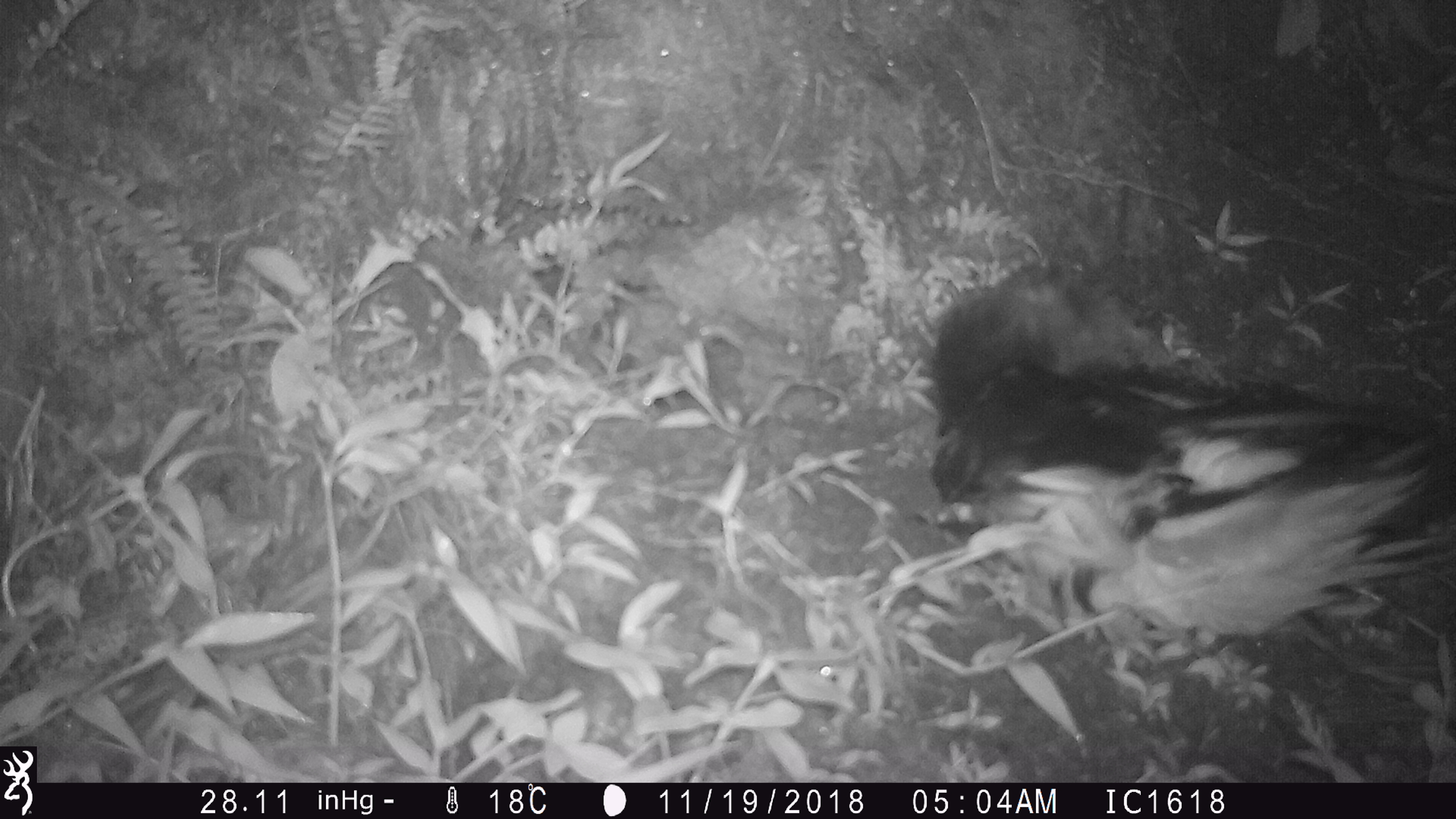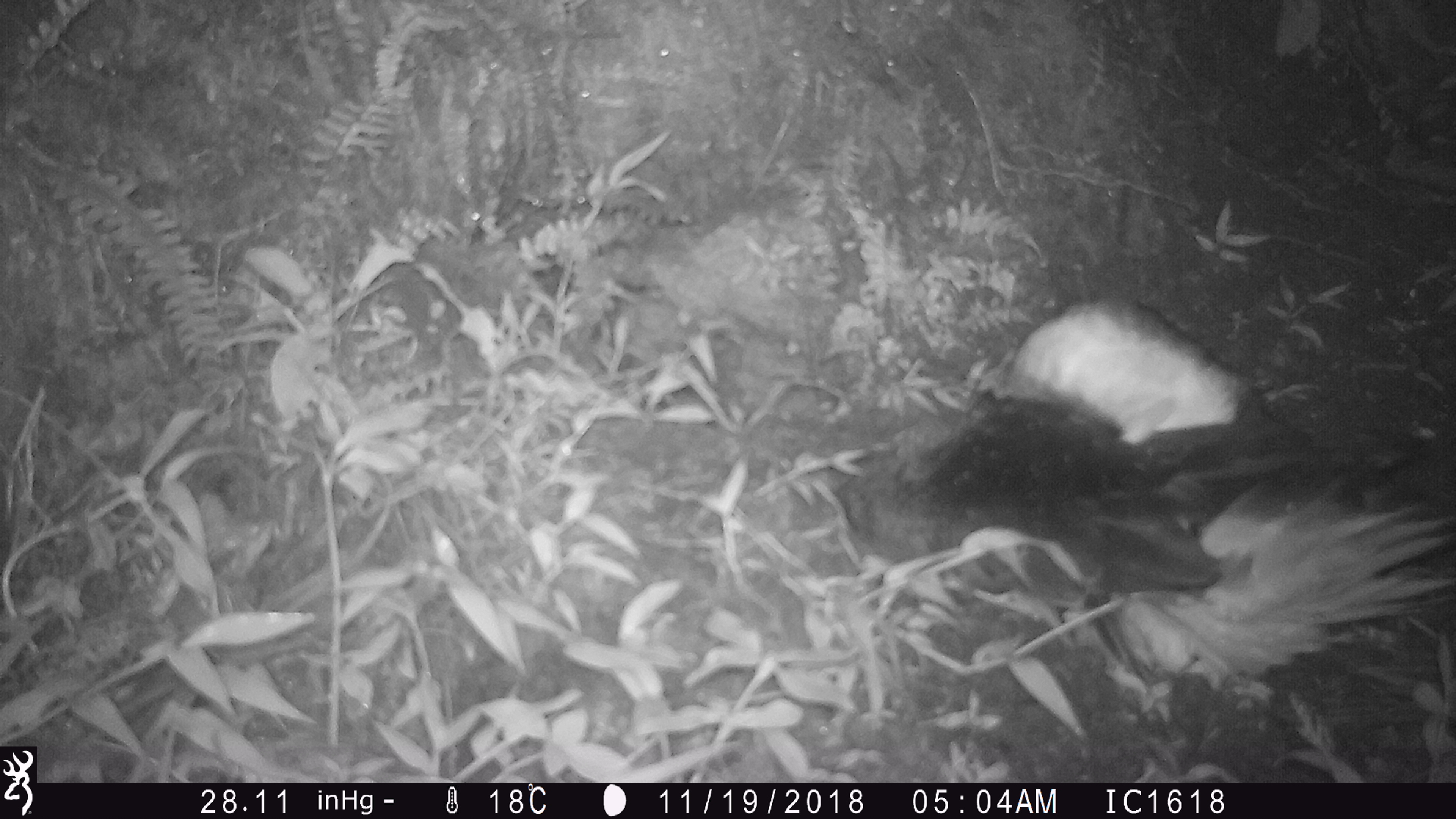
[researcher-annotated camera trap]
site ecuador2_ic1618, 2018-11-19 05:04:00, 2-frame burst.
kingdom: Animalia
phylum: Chordata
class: Aves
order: Procellariiformes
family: Procellariidae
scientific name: Procellariidae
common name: petrel chick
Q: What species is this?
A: Petrel chick (Procellariidae).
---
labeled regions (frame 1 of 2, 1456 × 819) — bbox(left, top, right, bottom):
petrel chick: bbox(925, 261, 1433, 621)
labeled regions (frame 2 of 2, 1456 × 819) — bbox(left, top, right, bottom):
petrel chick: bbox(835, 302, 1427, 649)